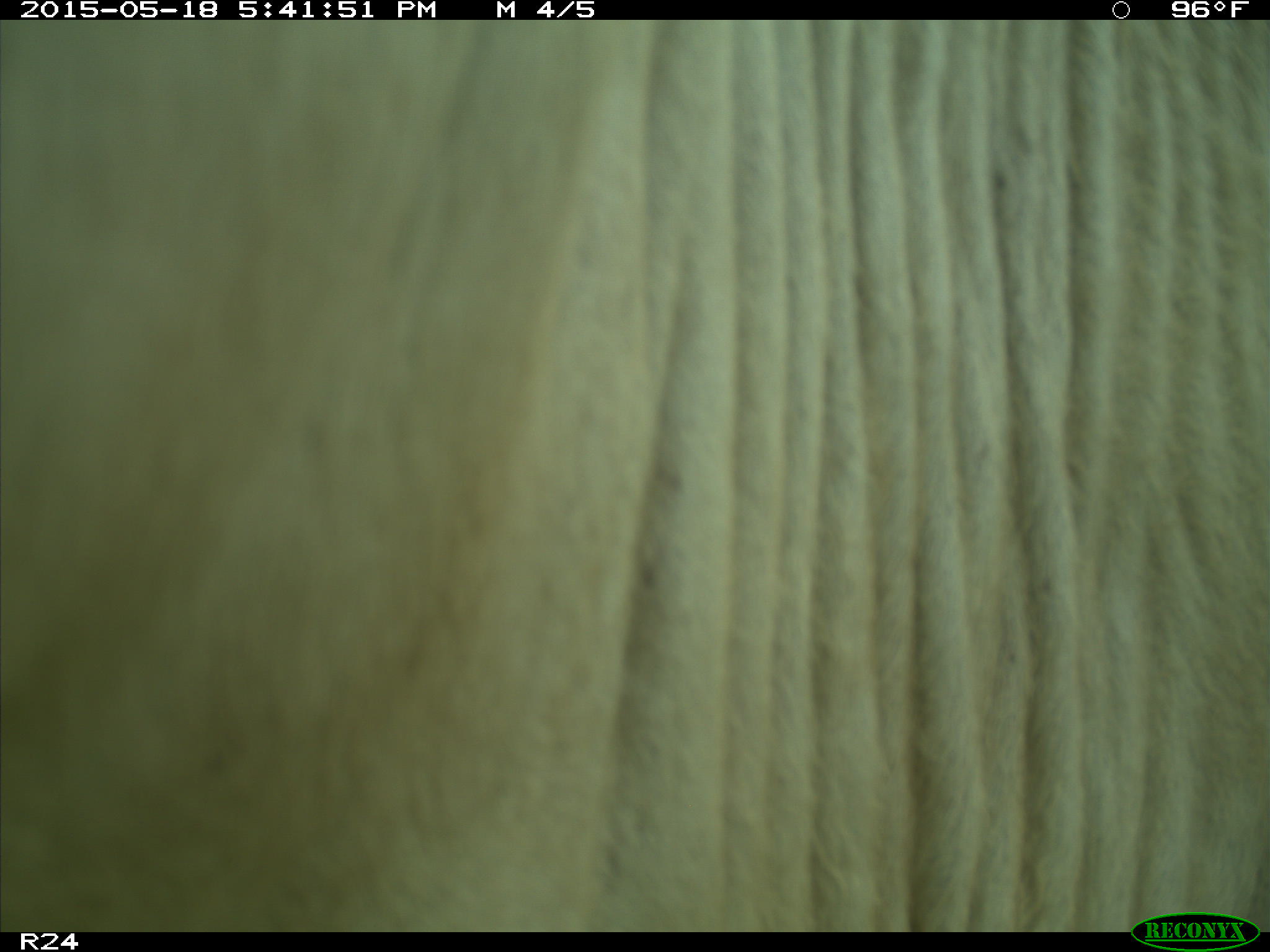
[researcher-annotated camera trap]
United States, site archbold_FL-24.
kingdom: Animalia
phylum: Chordata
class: Mammalia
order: Artiodactyla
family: Bovidae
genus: Bos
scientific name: Bos taurus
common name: domestic cow